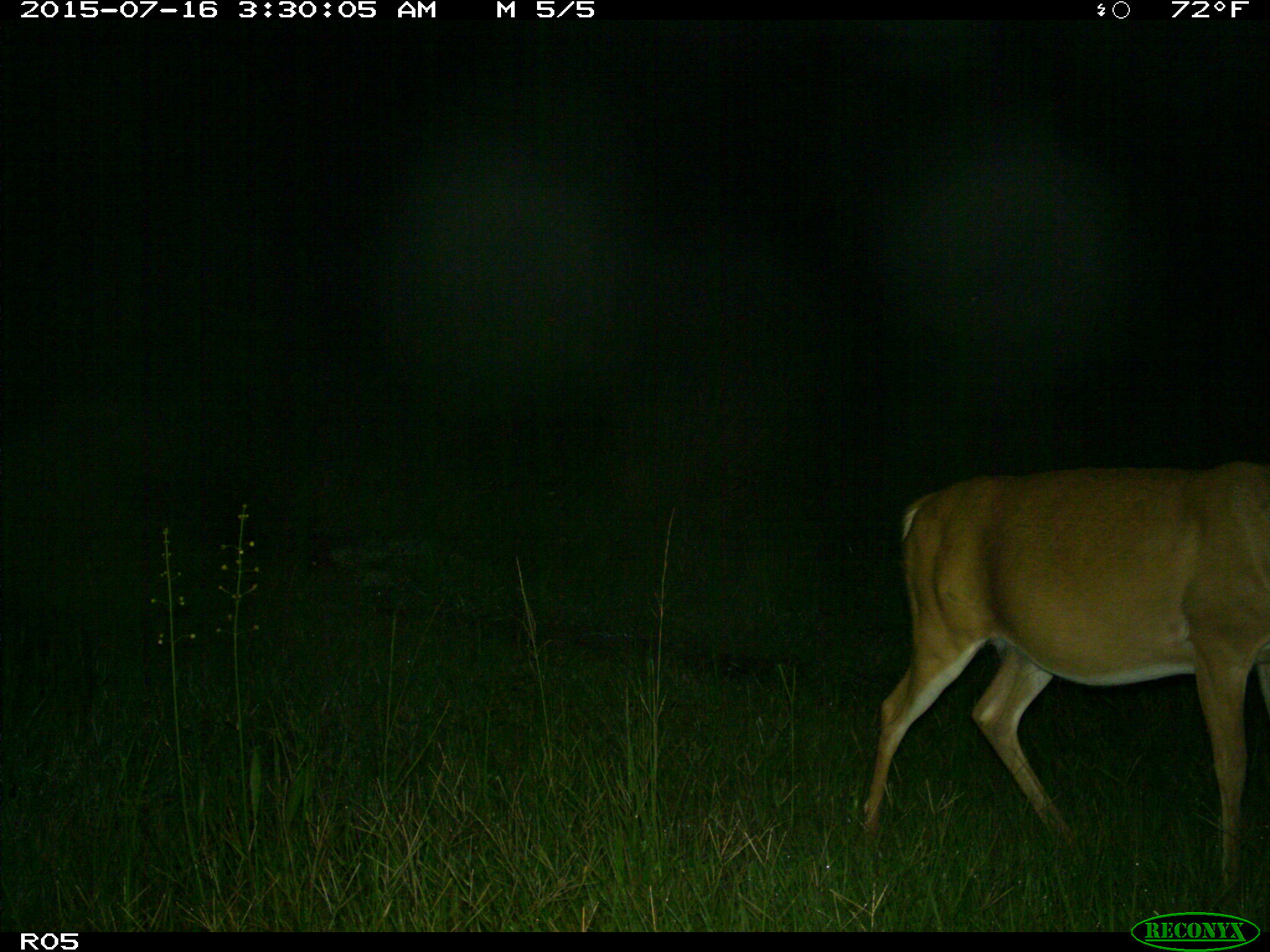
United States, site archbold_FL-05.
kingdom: Animalia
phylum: Chordata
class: Mammalia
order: Artiodactyla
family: Cervidae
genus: Odocoileus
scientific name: Odocoileus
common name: deer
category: unidentified deer